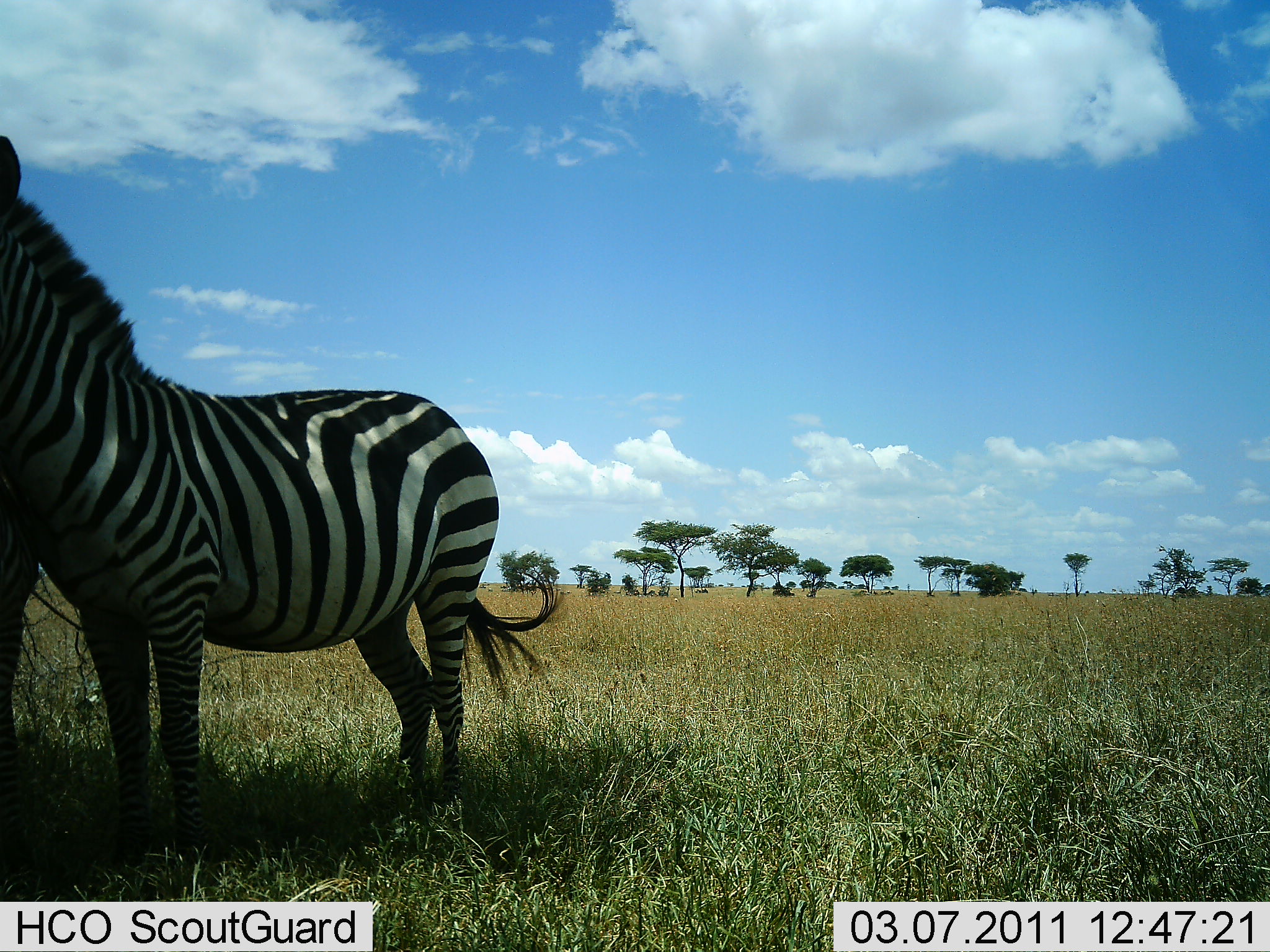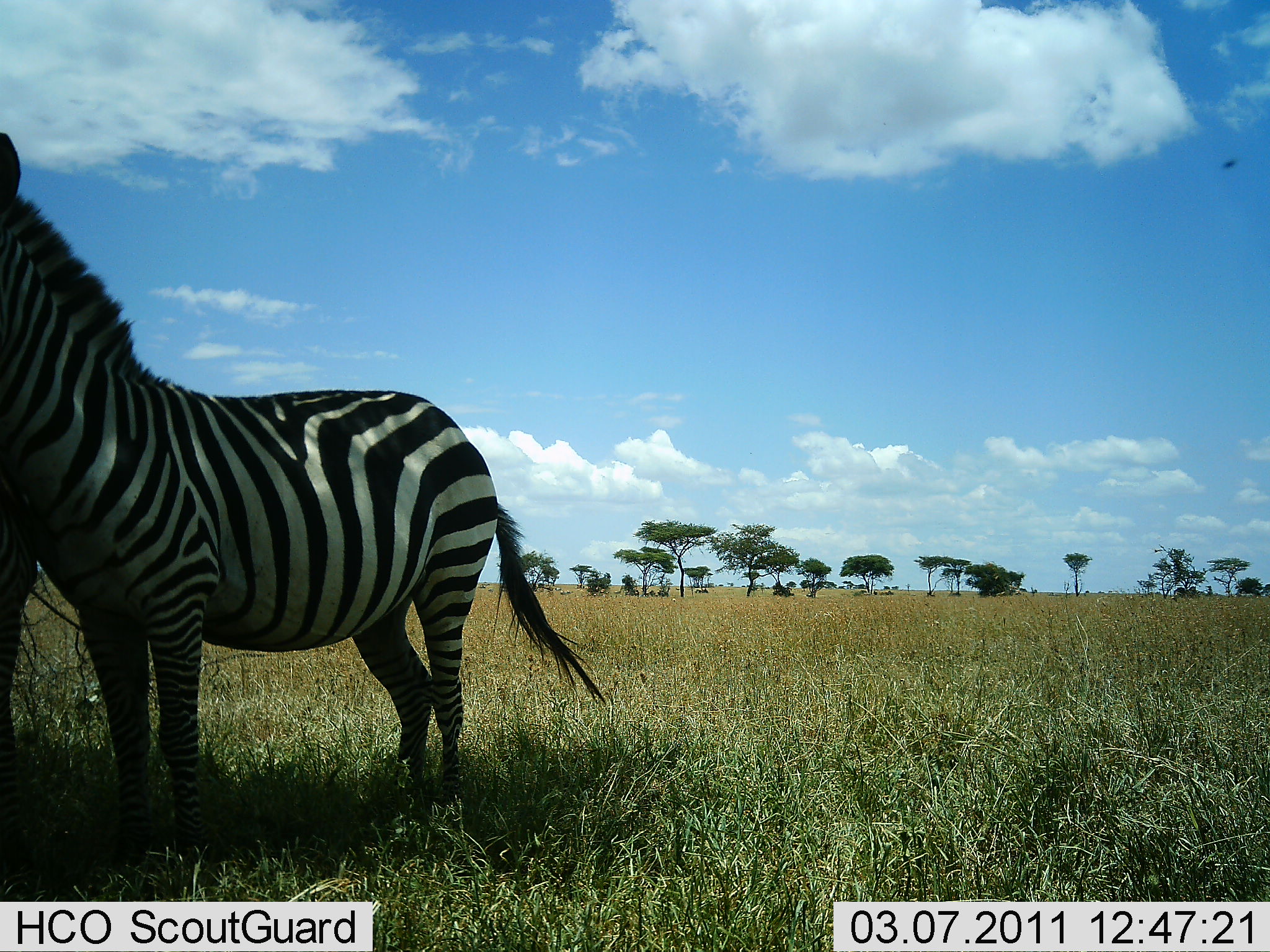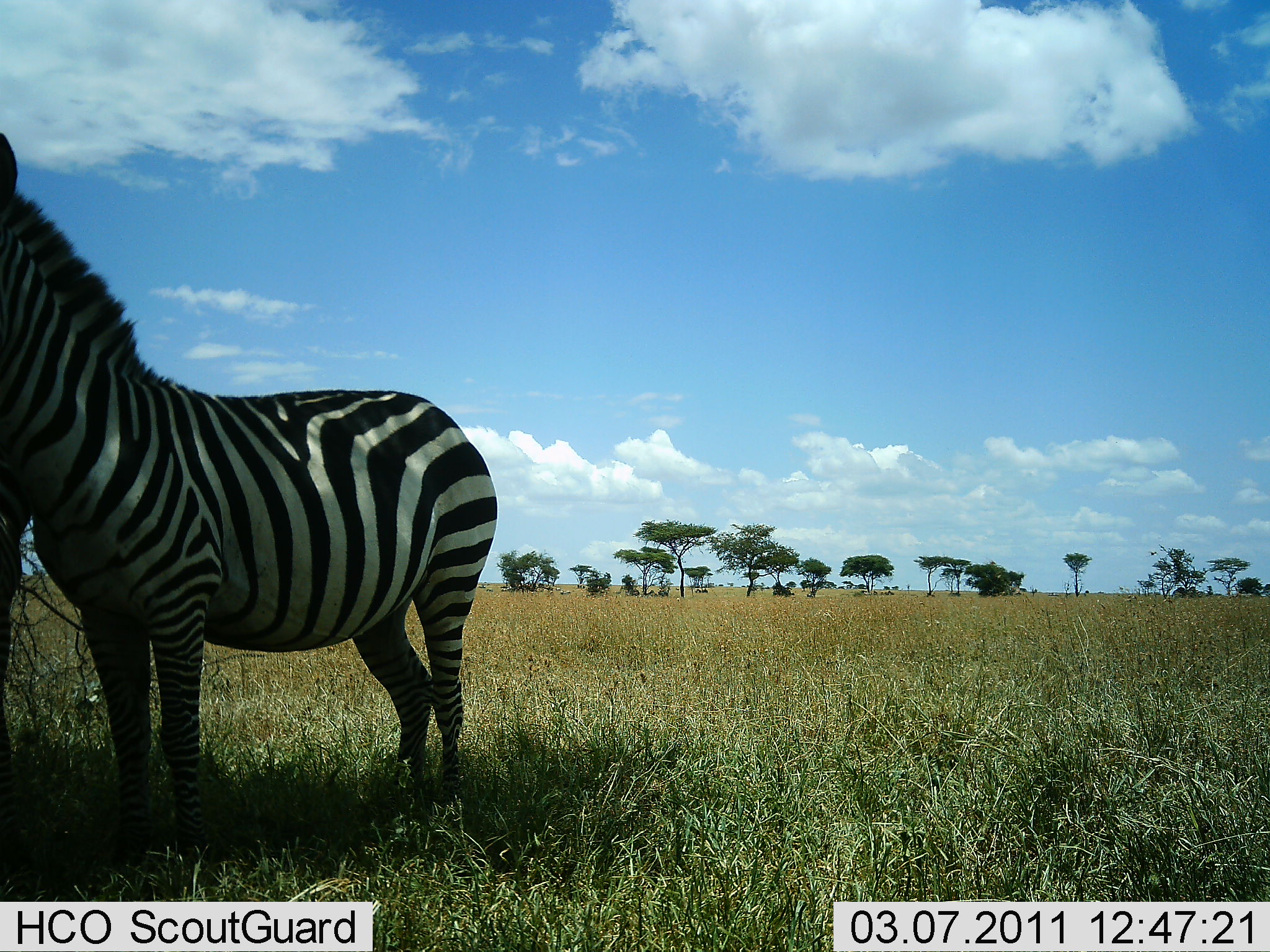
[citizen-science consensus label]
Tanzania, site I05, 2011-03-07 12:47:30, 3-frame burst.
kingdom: Animalia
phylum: Chordata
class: Mammalia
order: Perissodactyla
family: Equidae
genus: Equus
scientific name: Equus quagga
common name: plains zebra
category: zebra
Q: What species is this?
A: Zebra (plains zebra) (Equus quagga).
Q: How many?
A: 1.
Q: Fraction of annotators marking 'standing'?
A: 100%.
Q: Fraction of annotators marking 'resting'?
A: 0%.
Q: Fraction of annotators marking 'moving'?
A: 0%.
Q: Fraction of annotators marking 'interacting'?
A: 0%.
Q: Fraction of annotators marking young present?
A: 0%.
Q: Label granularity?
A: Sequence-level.